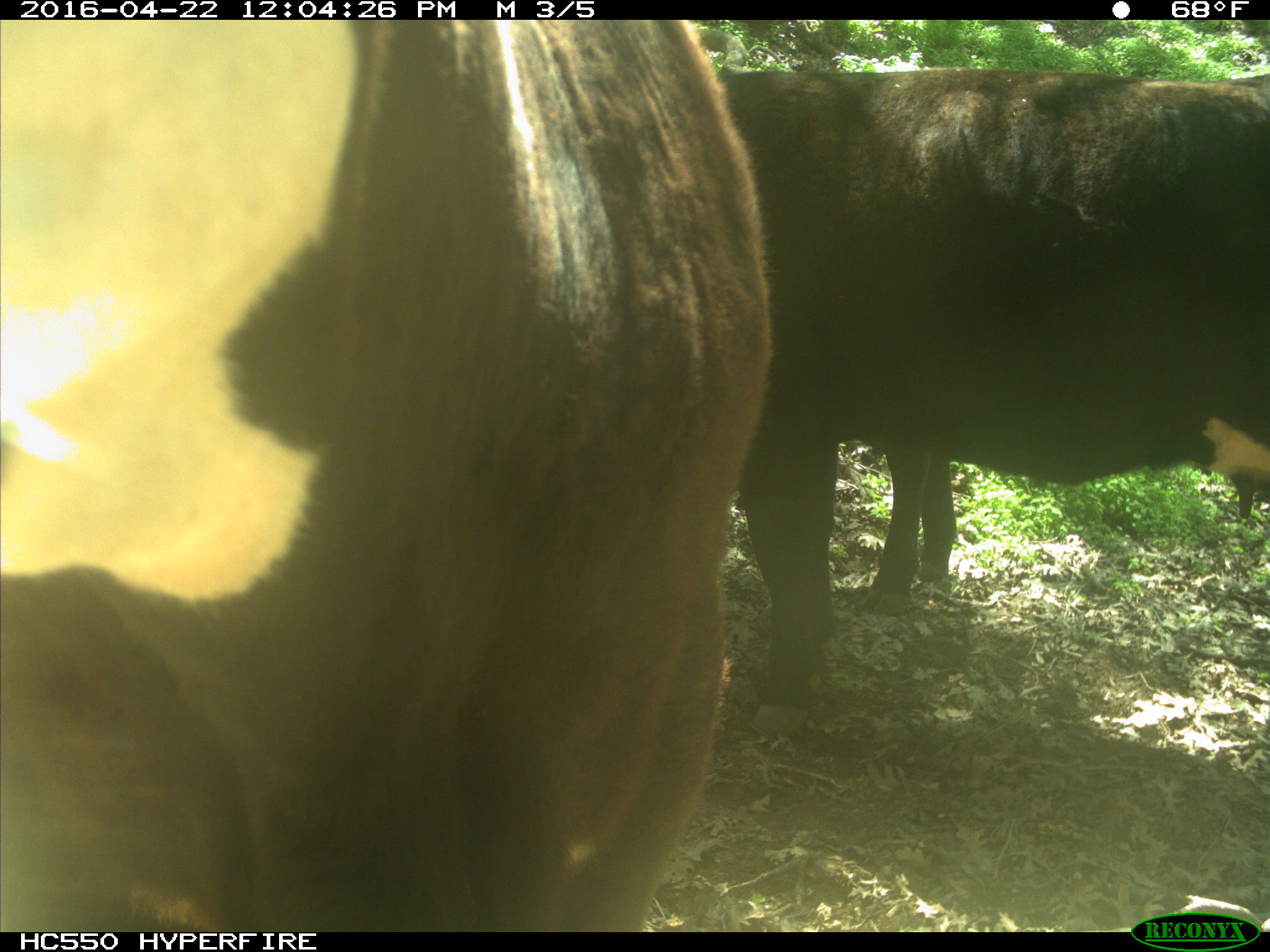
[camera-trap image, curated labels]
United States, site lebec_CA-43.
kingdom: Animalia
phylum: Chordata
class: Mammalia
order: Artiodactyla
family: Bovidae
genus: Bos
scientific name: Bos taurus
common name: domestic cow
Bos taurus (domestic cow).